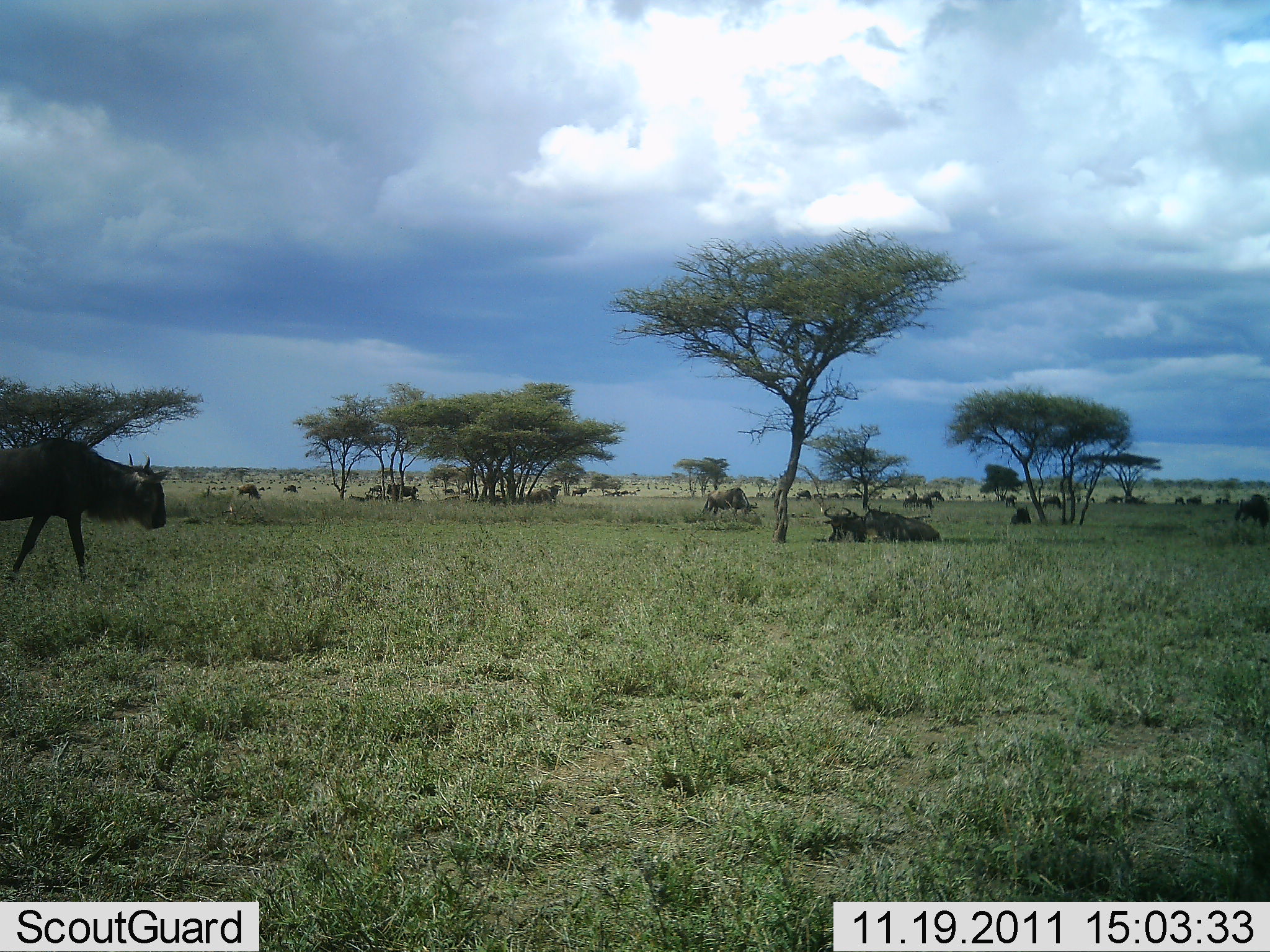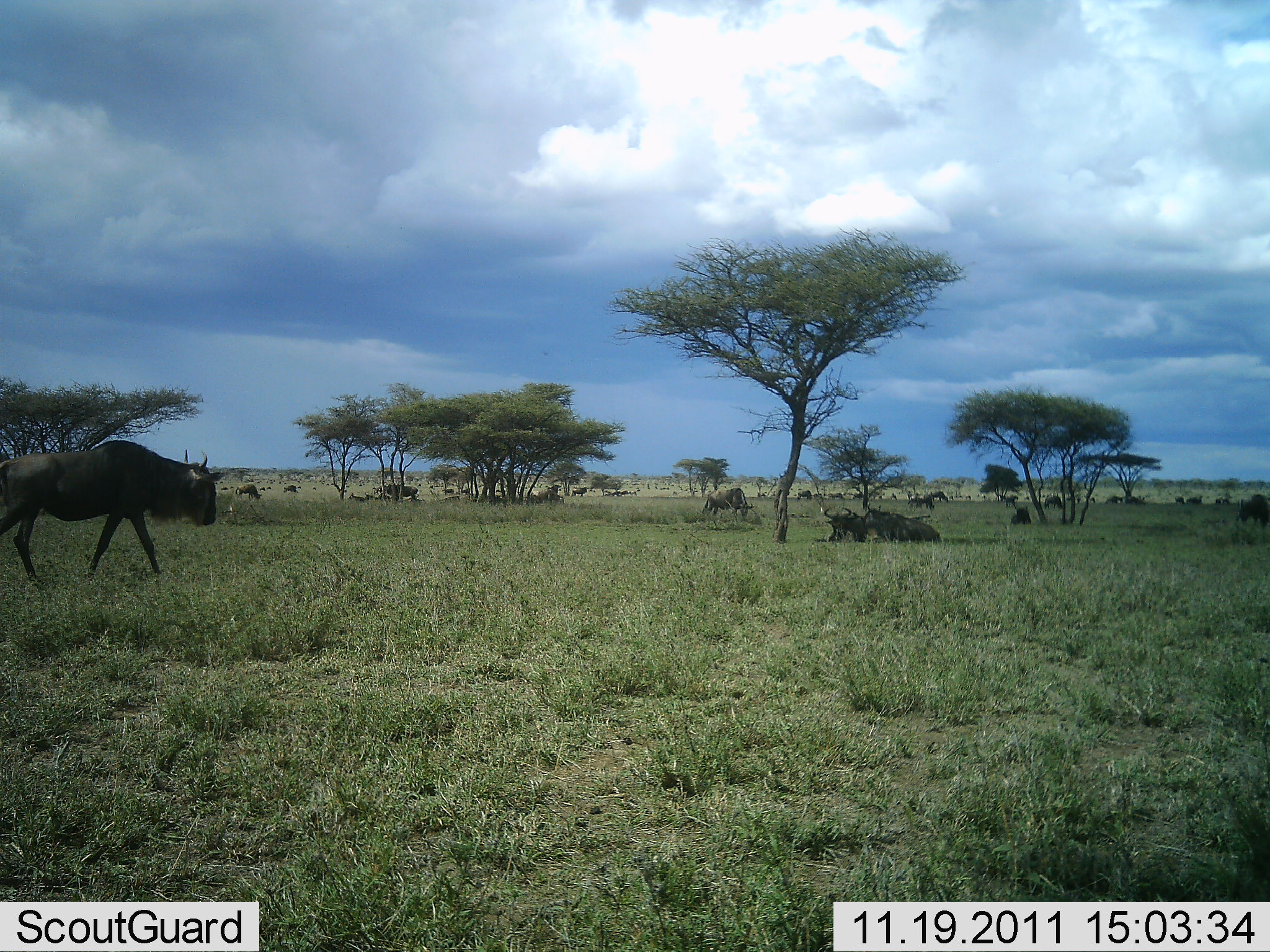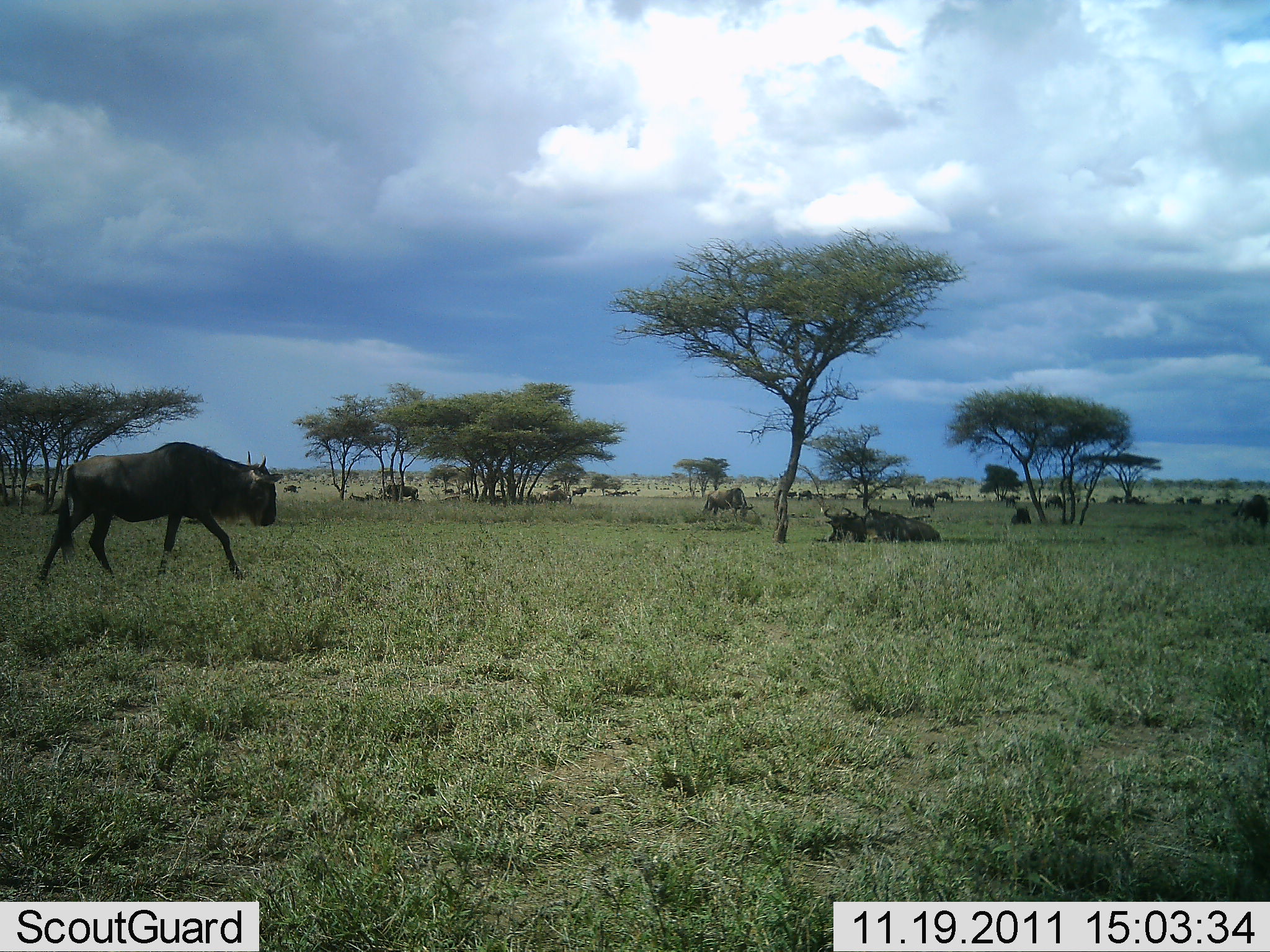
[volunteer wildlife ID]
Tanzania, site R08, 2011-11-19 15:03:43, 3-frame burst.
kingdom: Animalia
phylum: Chordata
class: Mammalia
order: Artiodactyla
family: Bovidae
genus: Connochaetes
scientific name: Connochaetes taurinus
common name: blue wildebeest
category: wildebeest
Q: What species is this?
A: Wildebeest (blue wildebeest) (Connochaetes taurinus).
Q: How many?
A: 11-50.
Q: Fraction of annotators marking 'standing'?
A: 25%.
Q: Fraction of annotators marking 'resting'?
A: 50%.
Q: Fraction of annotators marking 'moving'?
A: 83%.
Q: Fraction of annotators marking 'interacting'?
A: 0%.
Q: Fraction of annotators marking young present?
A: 0%.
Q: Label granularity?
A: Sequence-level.